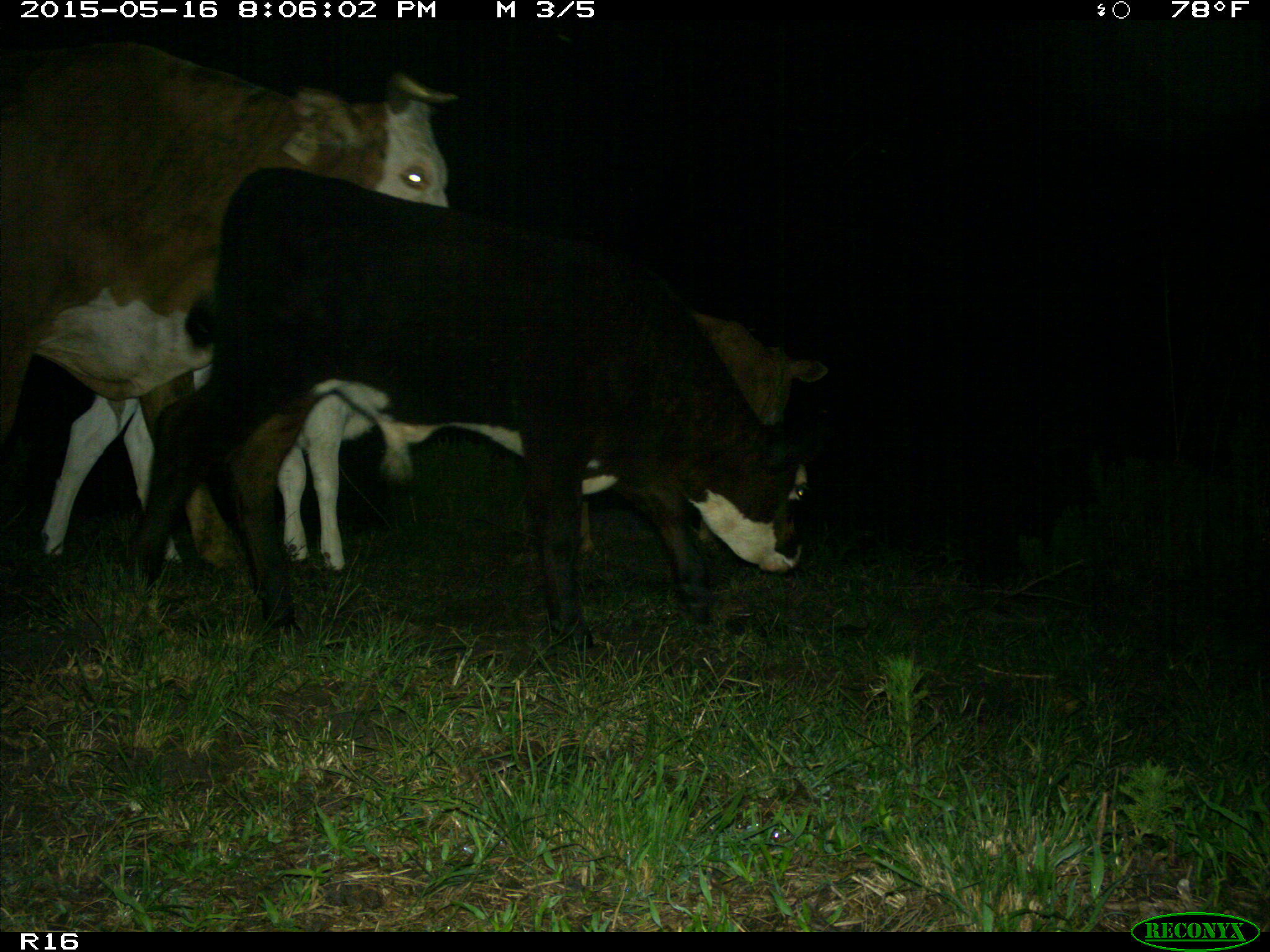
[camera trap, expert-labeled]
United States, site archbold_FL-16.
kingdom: Animalia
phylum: Chordata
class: Mammalia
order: Artiodactyla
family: Bovidae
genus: Bos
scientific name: Bos taurus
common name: domestic cow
Bos taurus (domestic cow).